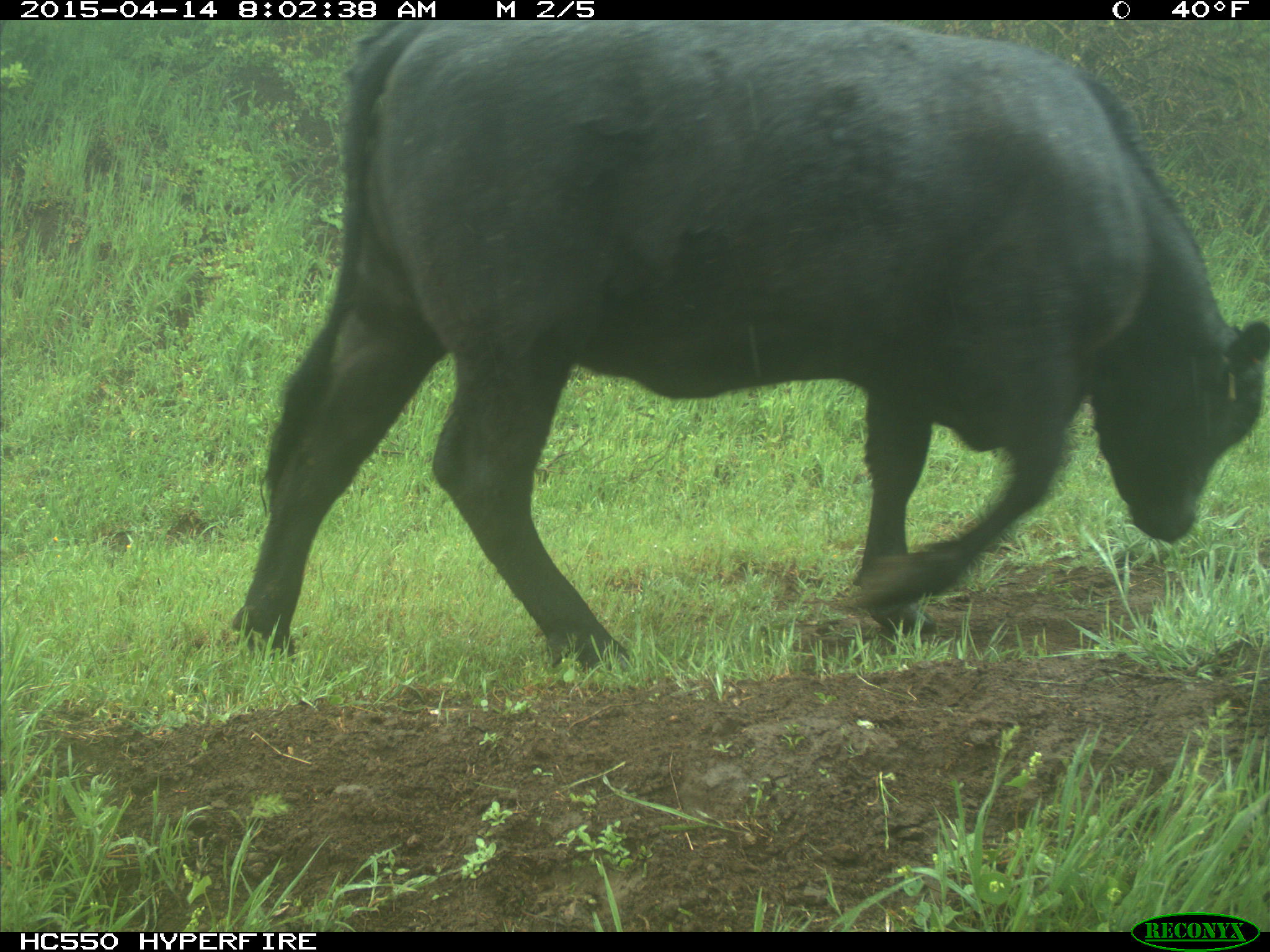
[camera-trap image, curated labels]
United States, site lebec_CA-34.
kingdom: Animalia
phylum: Chordata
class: Mammalia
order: Artiodactyla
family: Bovidae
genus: Bos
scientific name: Bos taurus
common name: domestic cow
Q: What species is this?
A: Bos taurus (domestic cow).